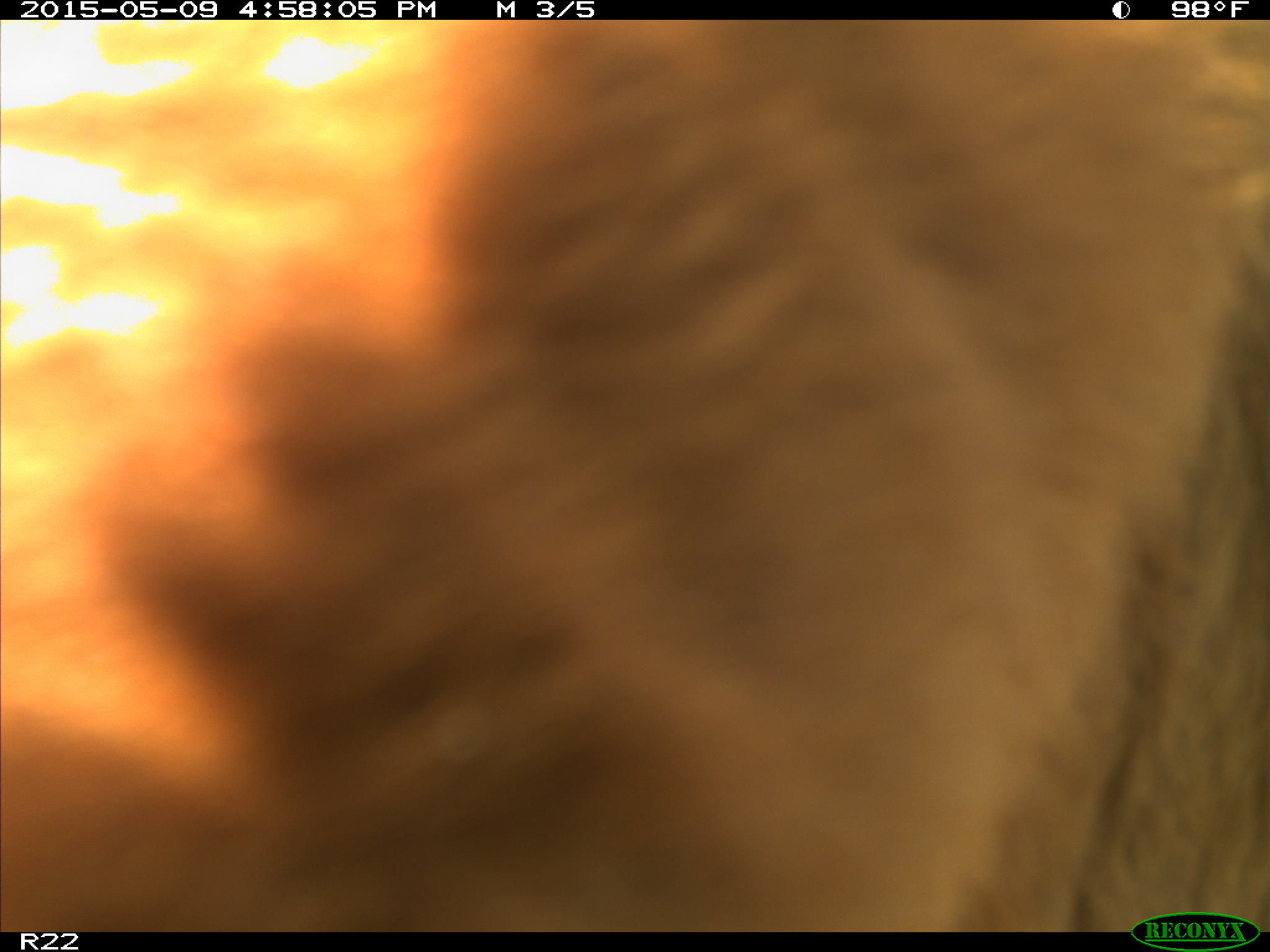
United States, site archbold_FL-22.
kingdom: Animalia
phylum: Chordata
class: Mammalia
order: Artiodactyla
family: Bovidae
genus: Bos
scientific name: Bos taurus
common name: domestic cow